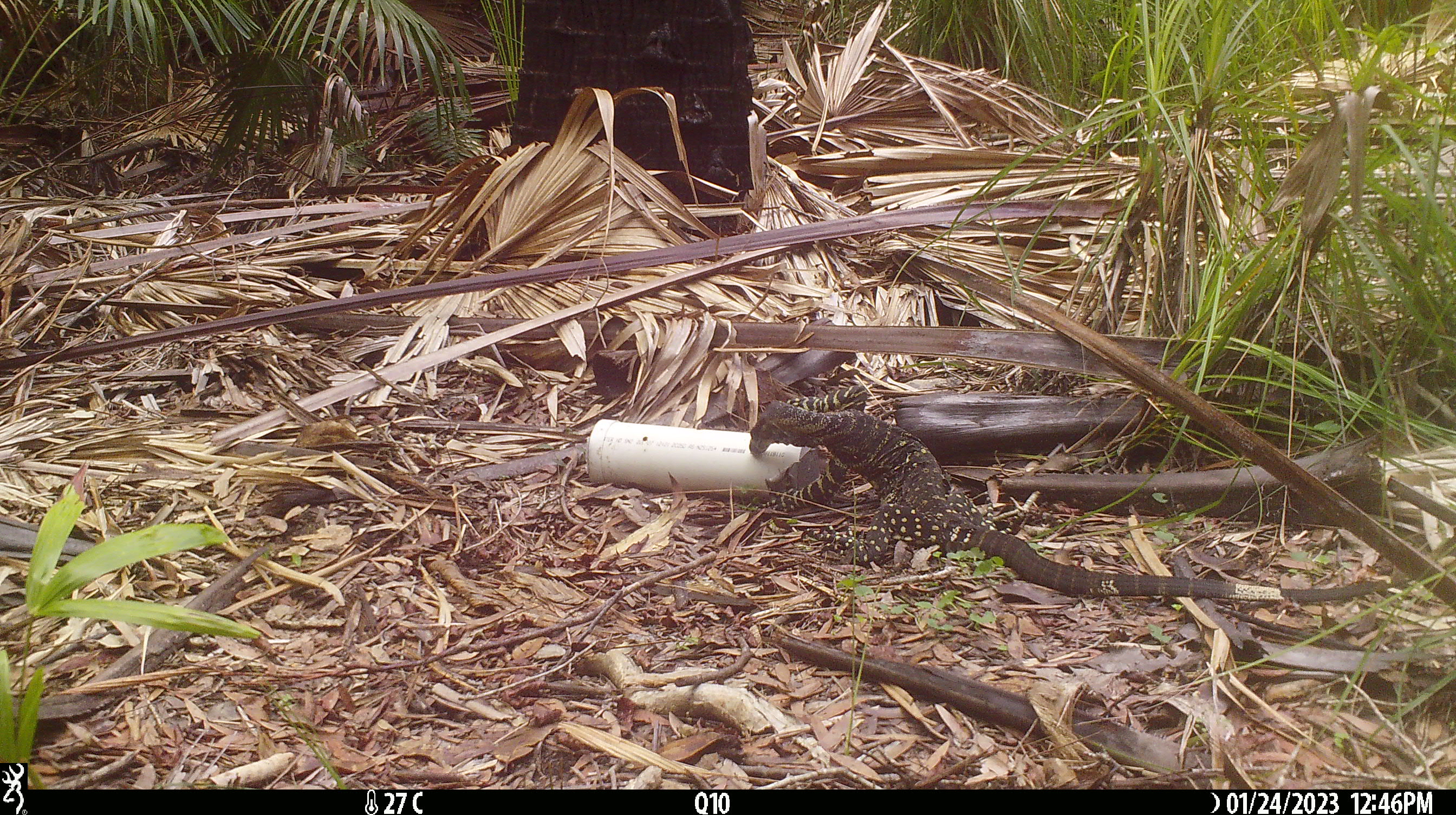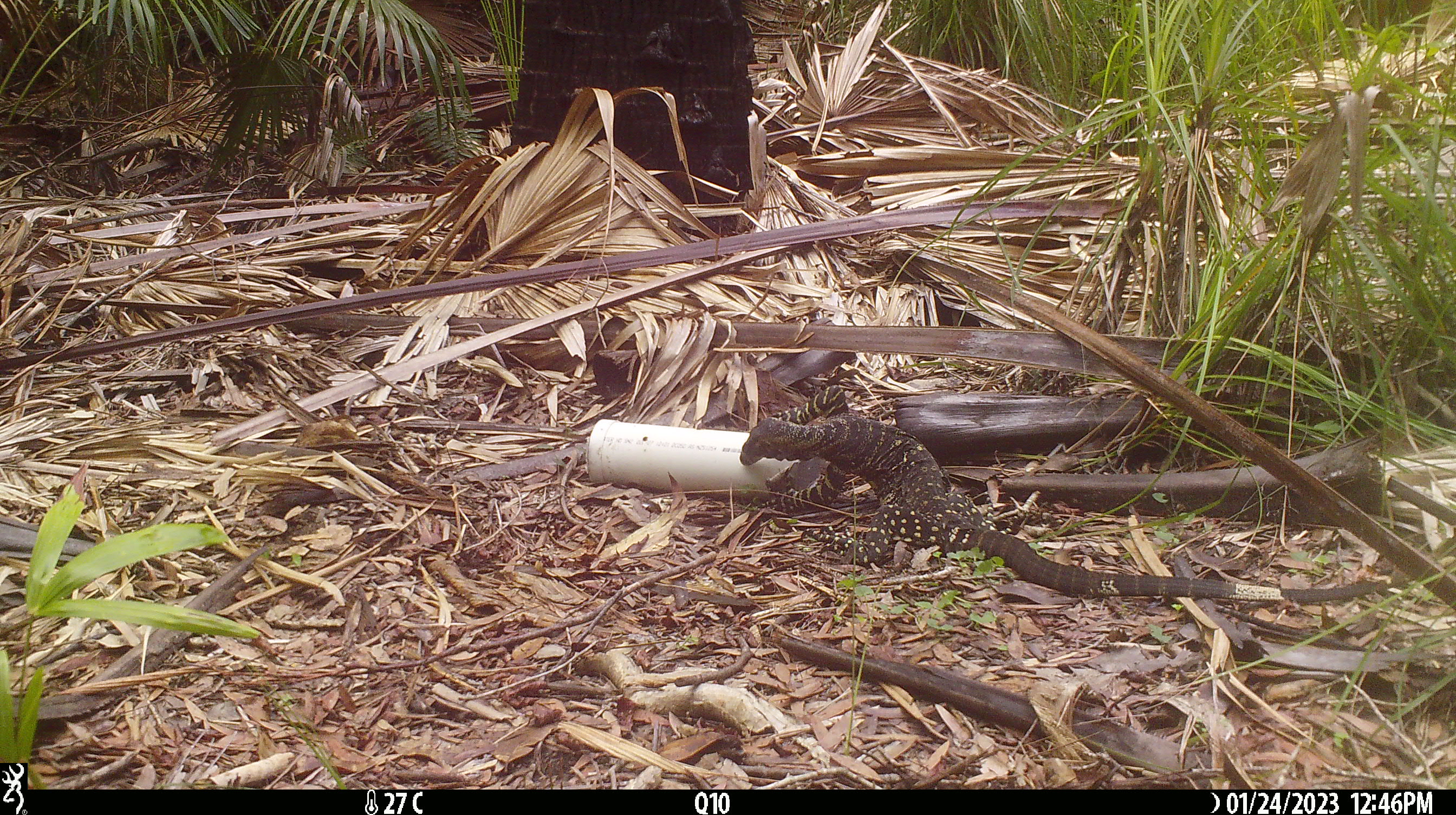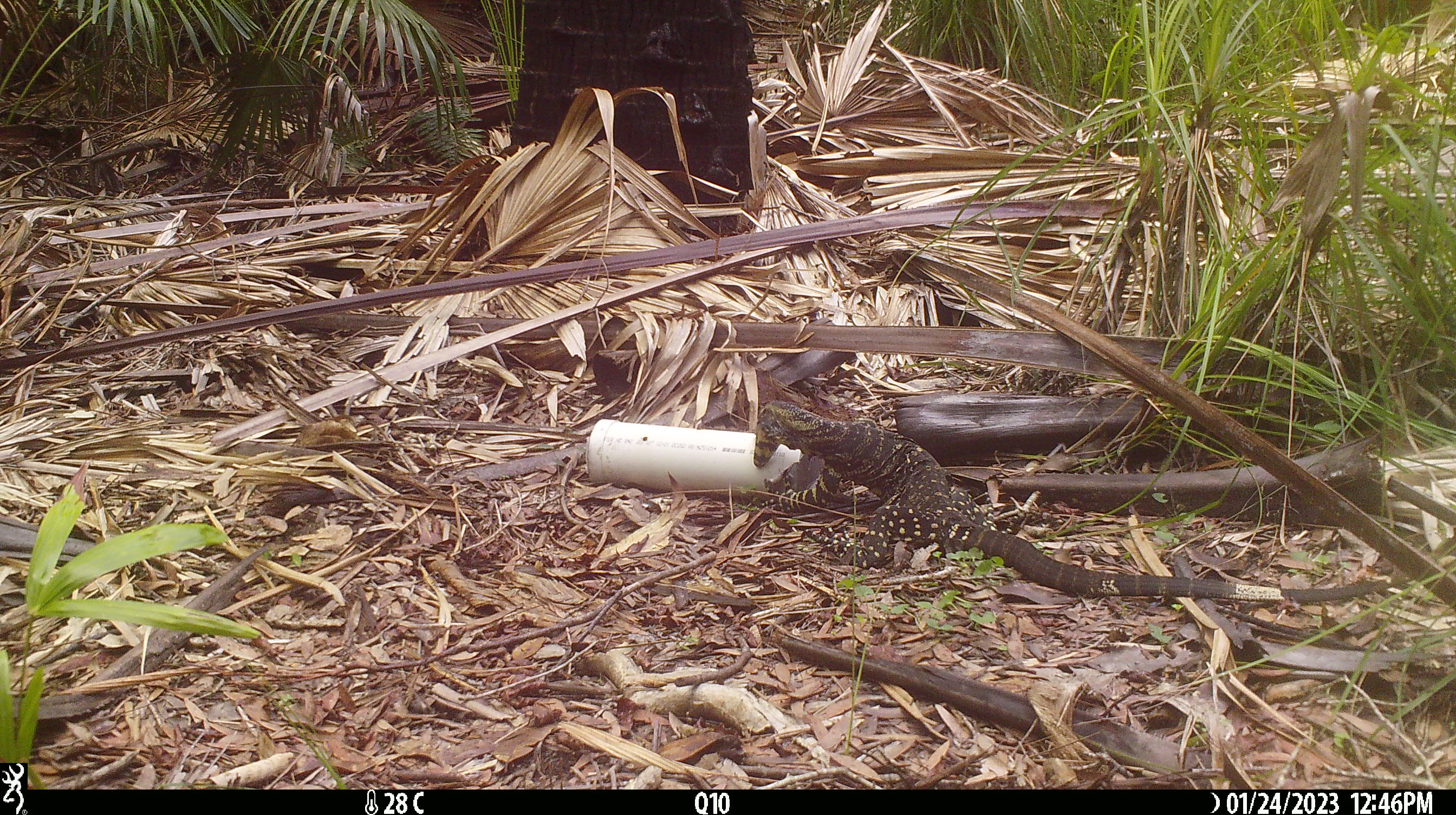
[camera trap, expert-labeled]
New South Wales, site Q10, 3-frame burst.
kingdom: Animalia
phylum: Chordata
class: Reptilia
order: Squamata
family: Varanidae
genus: Varanus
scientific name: Varanus varius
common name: lace monitor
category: goanna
Goanna (lace monitor) (Varanus varius).